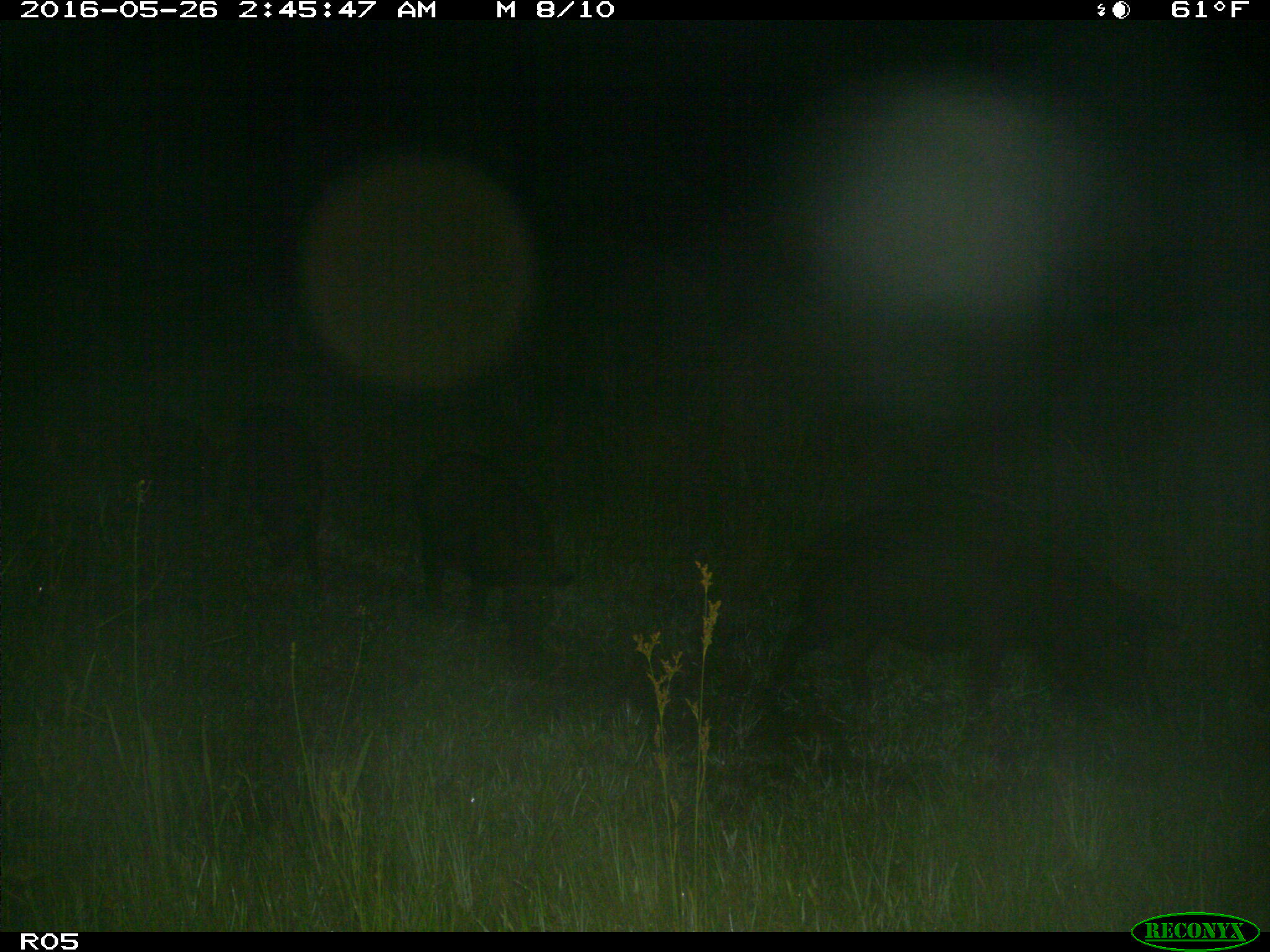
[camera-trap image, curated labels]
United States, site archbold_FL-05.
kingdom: Animalia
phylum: Chordata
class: Mammalia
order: Artiodactyla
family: Suidae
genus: Sus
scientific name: Sus scrofa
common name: wild boar